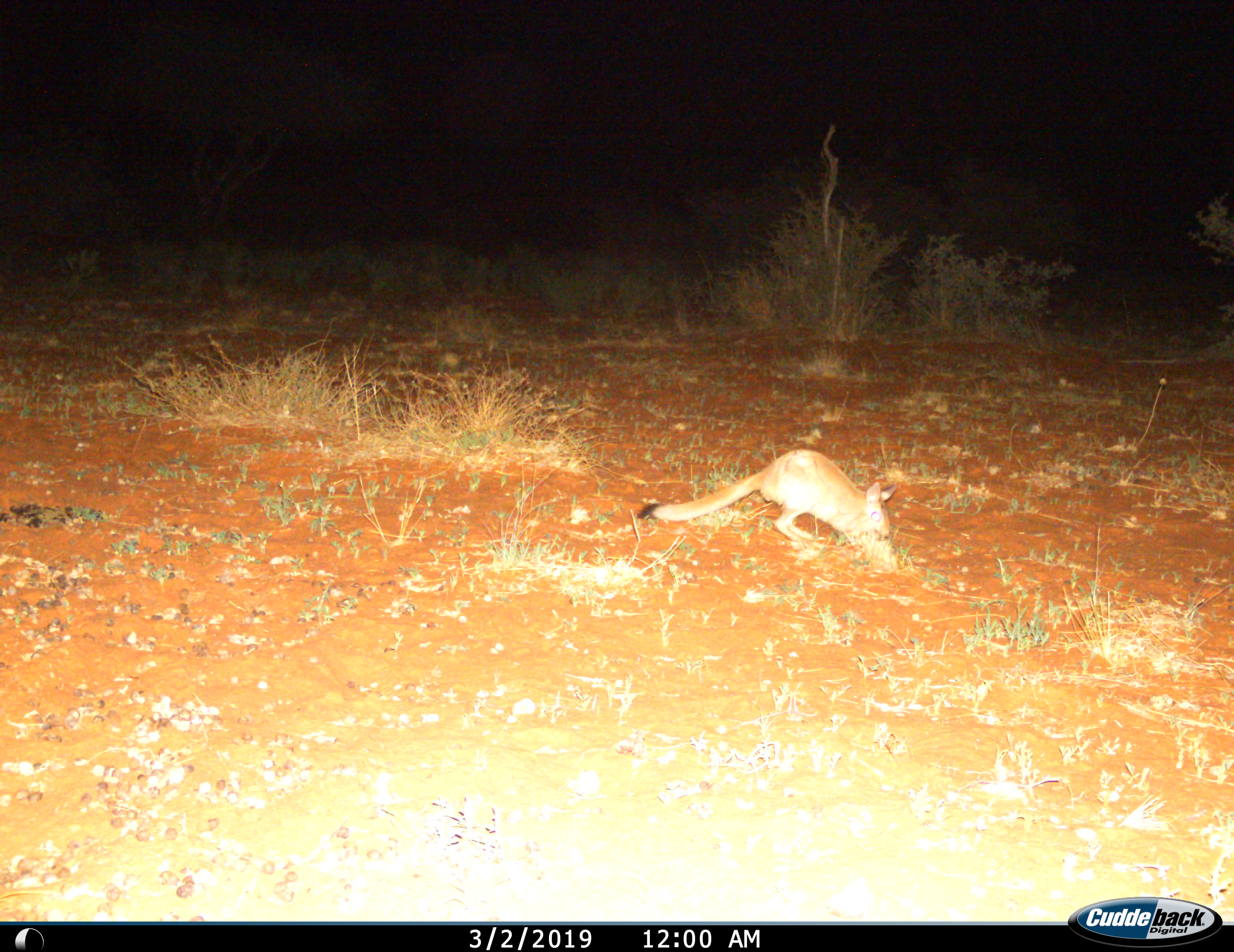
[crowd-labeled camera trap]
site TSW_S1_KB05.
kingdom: Animalia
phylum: Chordata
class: Mammalia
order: Rodentia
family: Pedetidae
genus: Pedetes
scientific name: Pedetes capensis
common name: springhare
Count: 1.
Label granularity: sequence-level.